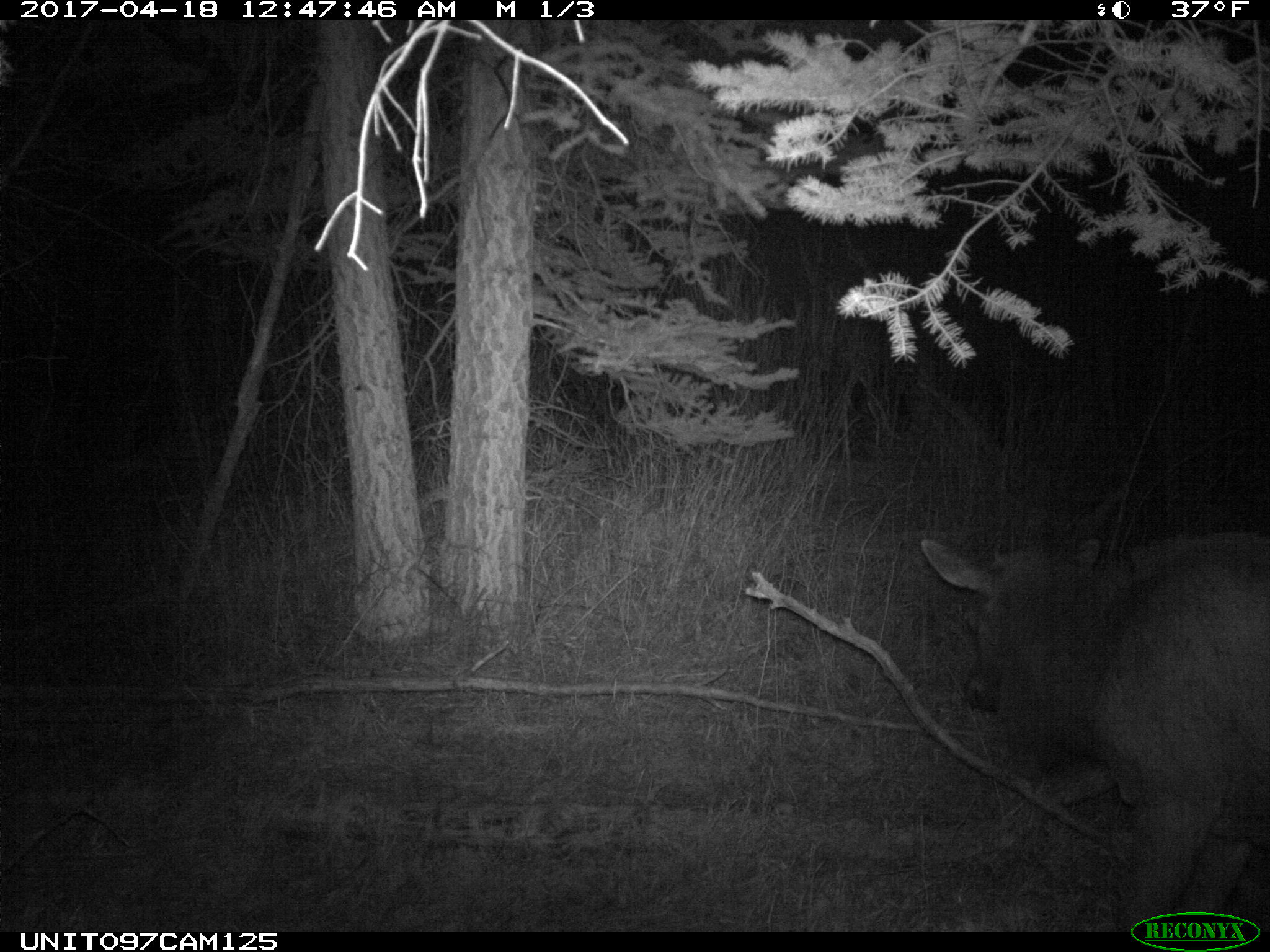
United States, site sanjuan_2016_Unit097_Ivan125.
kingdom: Animalia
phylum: Chordata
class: Mammalia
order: Artiodactyla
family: Cervidae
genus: Cervus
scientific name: Cervus elaphus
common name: red deer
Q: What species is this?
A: Cervus elaphus (red deer).